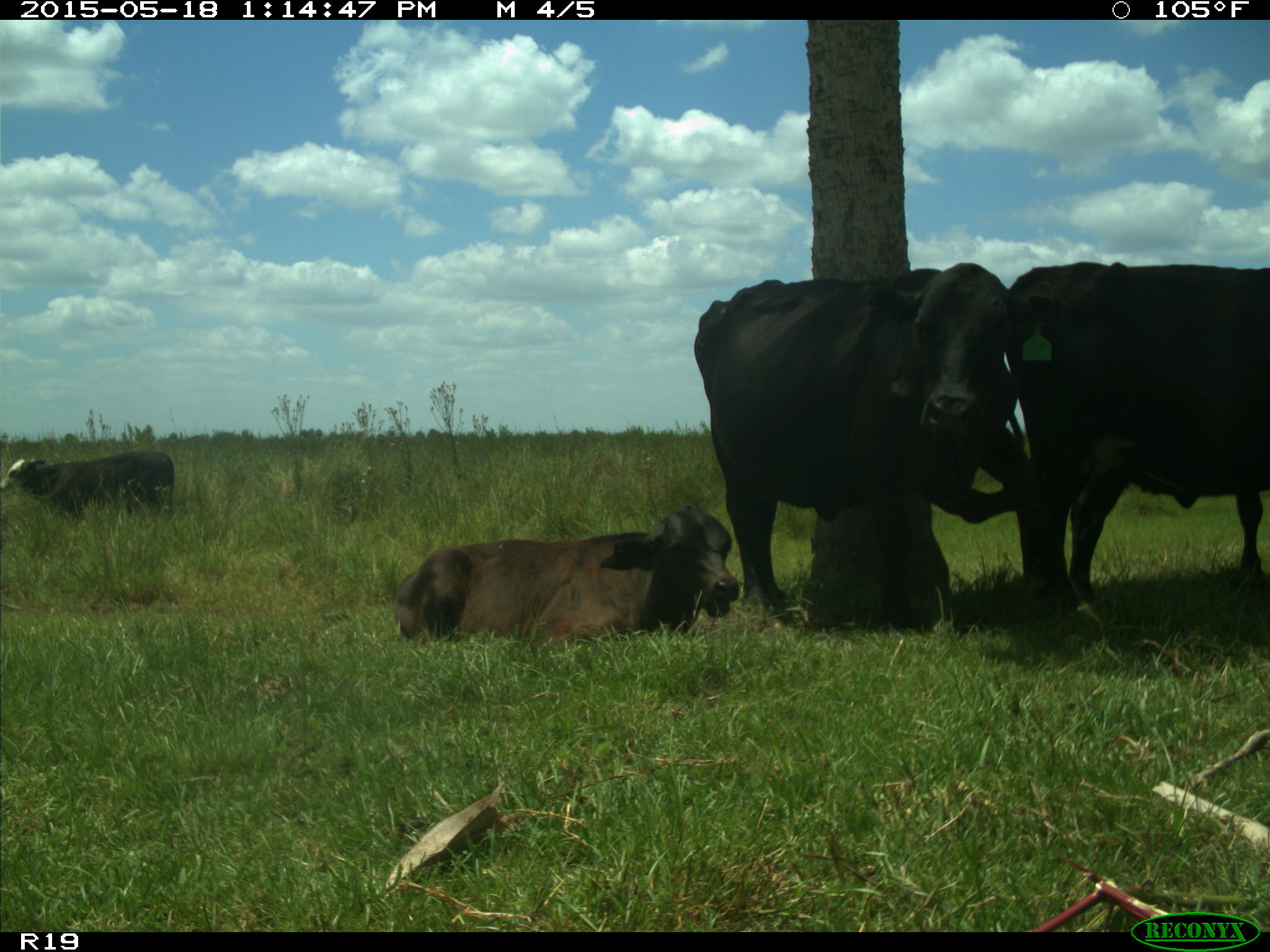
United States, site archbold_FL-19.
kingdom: Animalia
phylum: Chordata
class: Mammalia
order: Artiodactyla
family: Bovidae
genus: Bos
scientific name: Bos taurus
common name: domestic cow